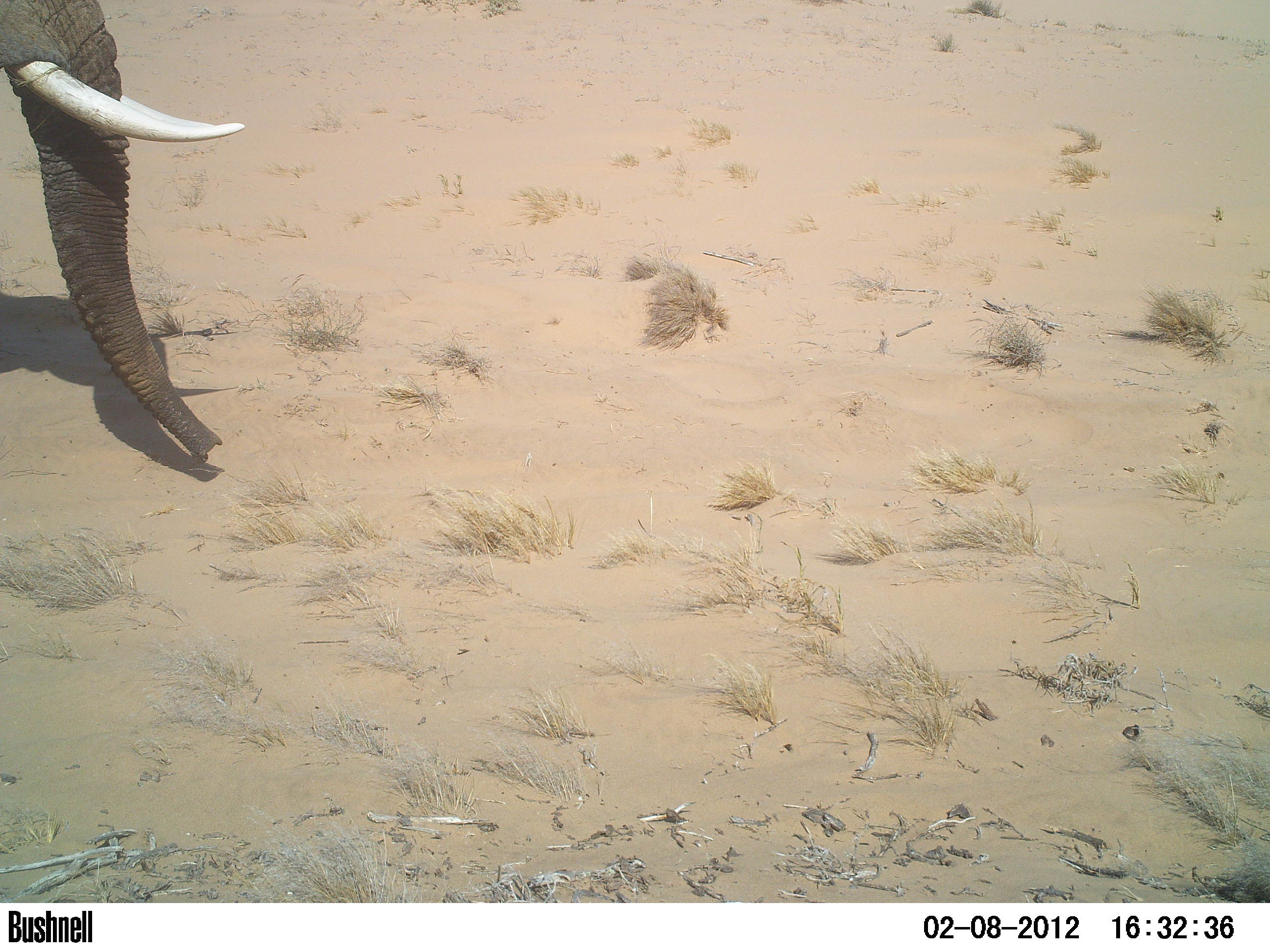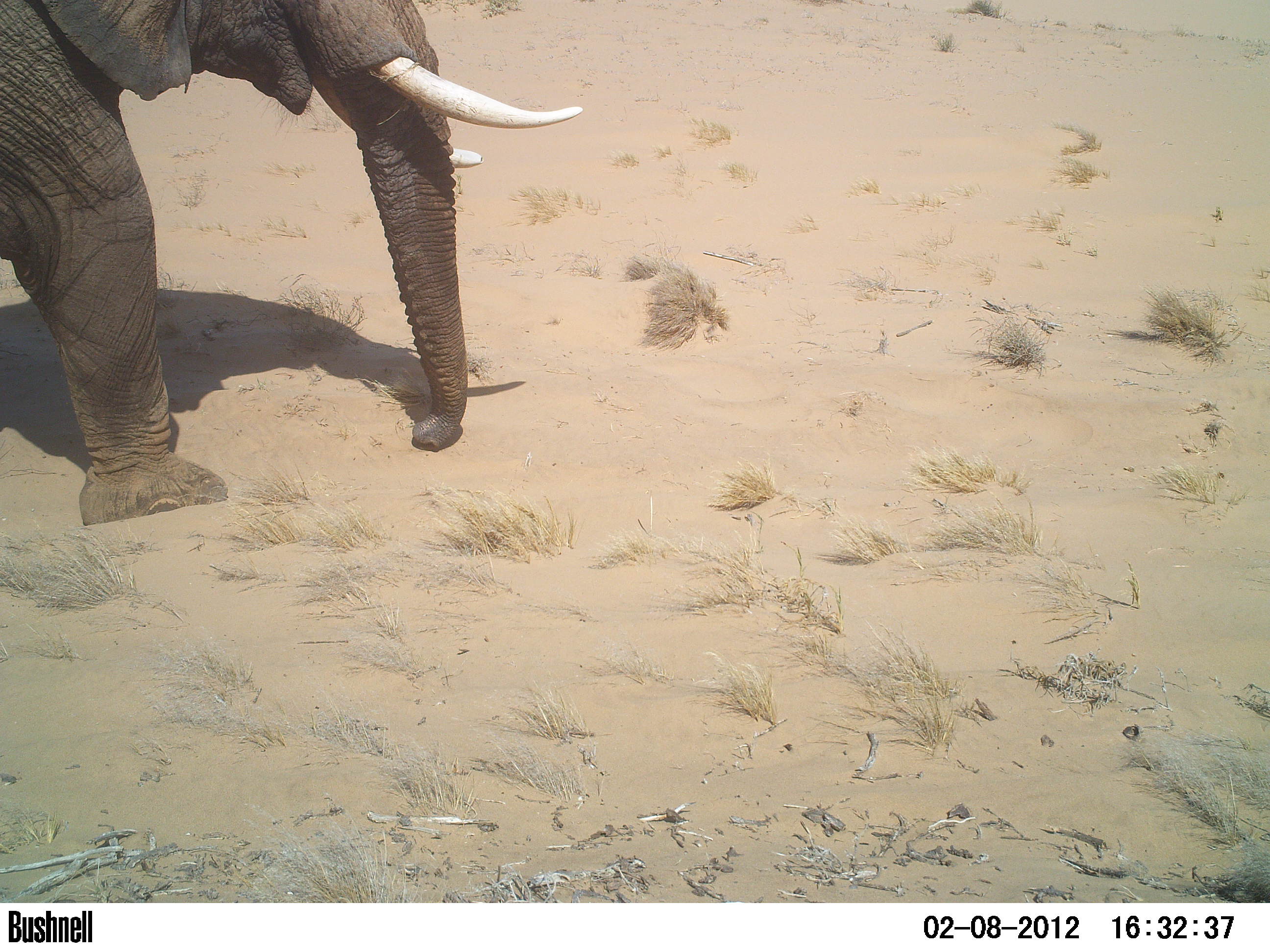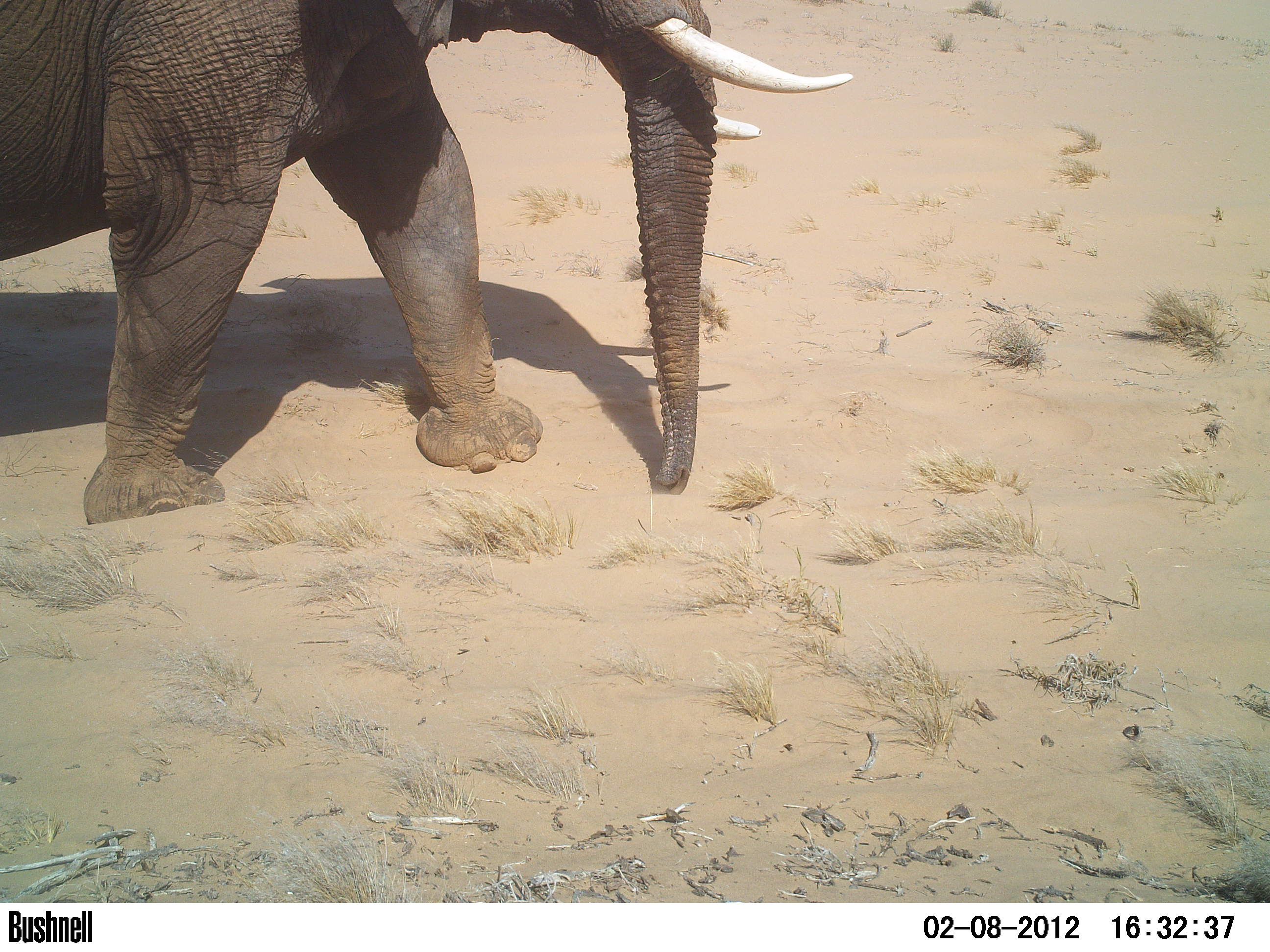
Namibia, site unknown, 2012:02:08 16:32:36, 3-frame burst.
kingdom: Animalia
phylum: Chordata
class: Mammalia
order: Proboscidea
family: Elephantidae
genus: Loxodonta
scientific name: Loxodonta africana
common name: african elephant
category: loxodanta africana